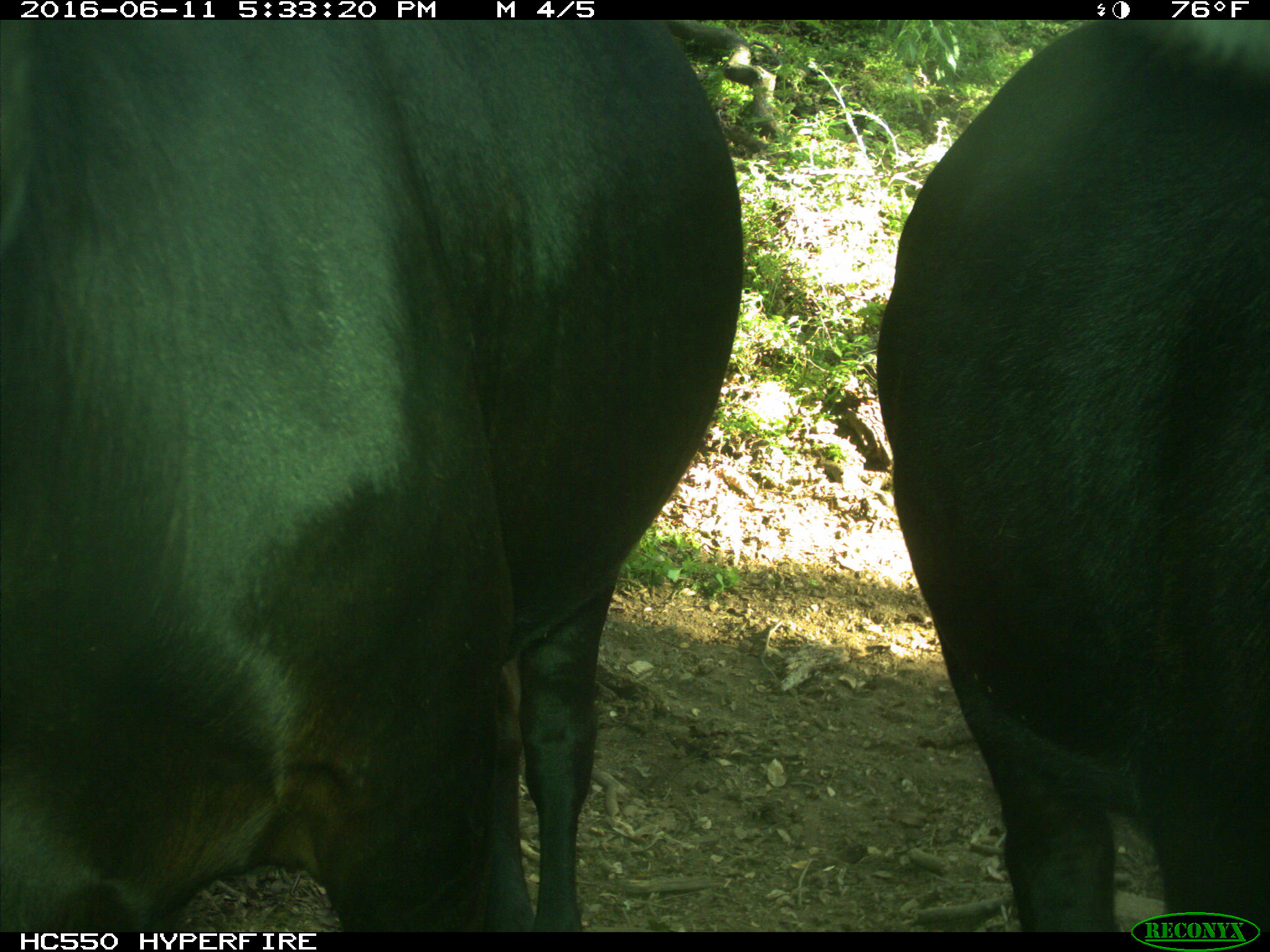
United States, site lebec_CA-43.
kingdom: Animalia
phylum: Chordata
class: Mammalia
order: Artiodactyla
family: Bovidae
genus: Bos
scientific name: Bos taurus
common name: domestic cow